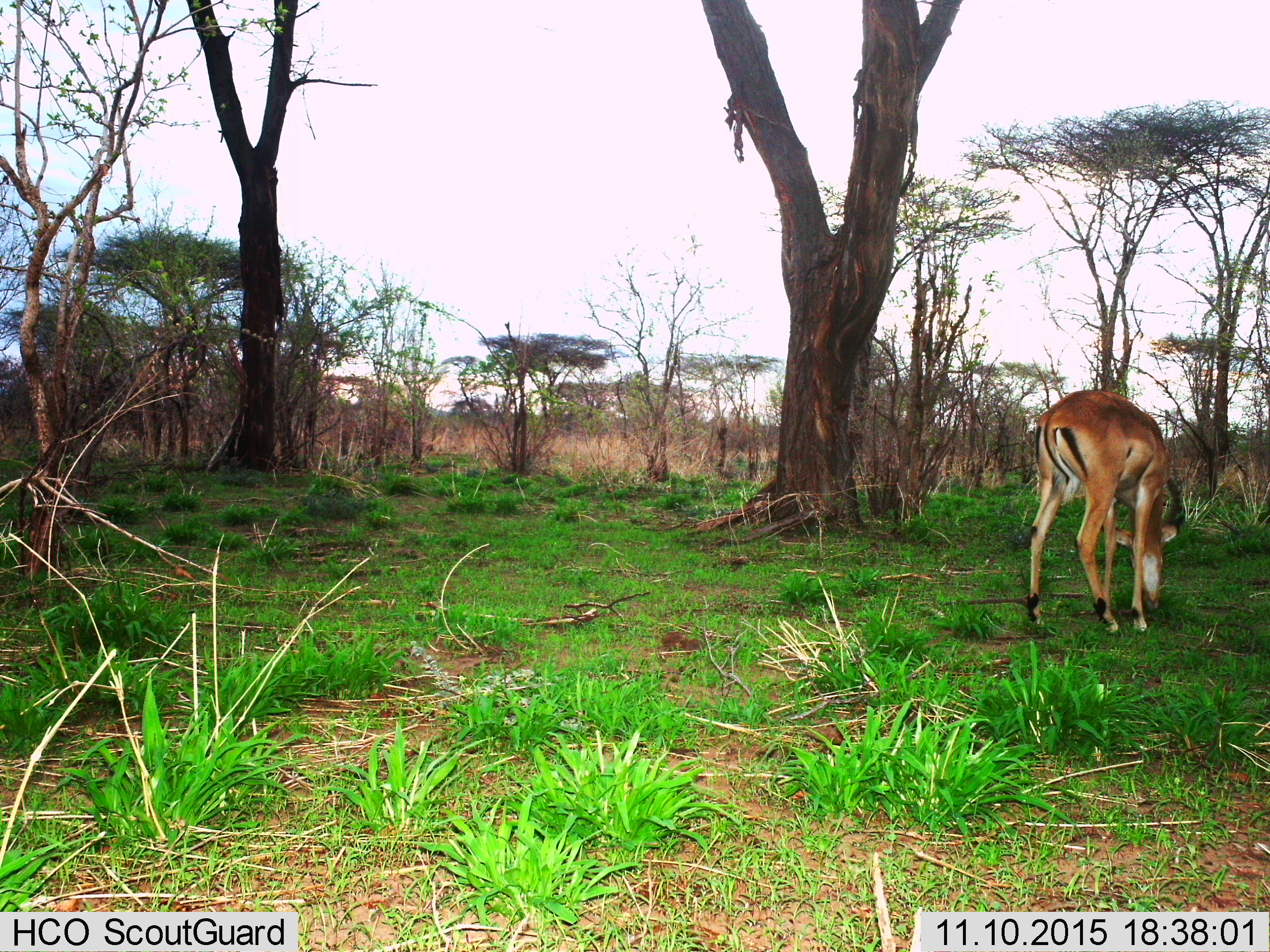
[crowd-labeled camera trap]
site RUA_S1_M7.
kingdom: Animalia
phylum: Chordata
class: Mammalia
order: Artiodactyla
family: Bovidae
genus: Aepyceros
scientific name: Aepyceros melampus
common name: impala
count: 1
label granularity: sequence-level